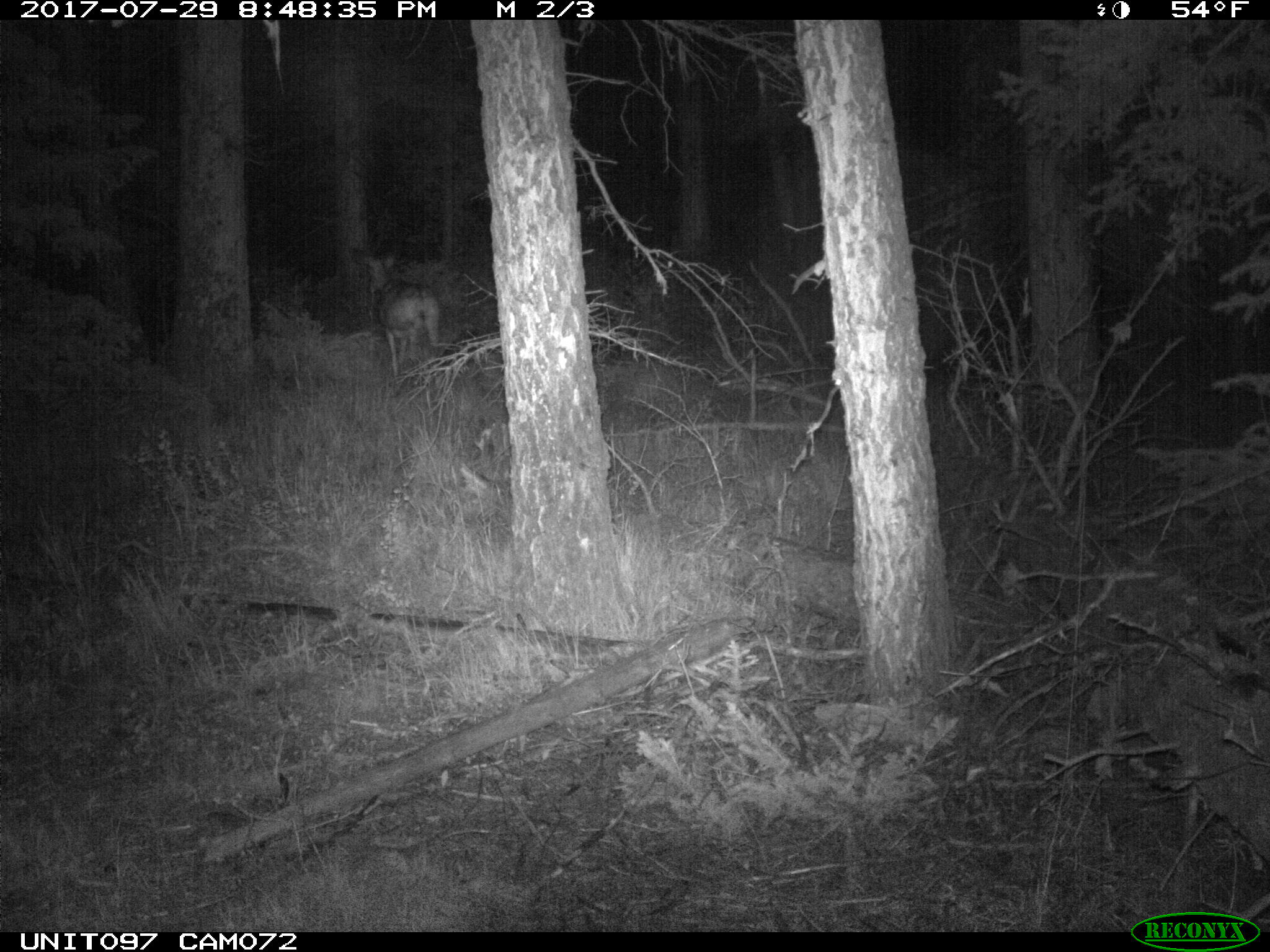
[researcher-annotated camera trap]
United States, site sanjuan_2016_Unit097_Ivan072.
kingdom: Animalia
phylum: Chordata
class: Mammalia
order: Artiodactyla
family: Cervidae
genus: Odocoileus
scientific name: Odocoileus hemionus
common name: mule deer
Odocoileus hemionus (mule deer).